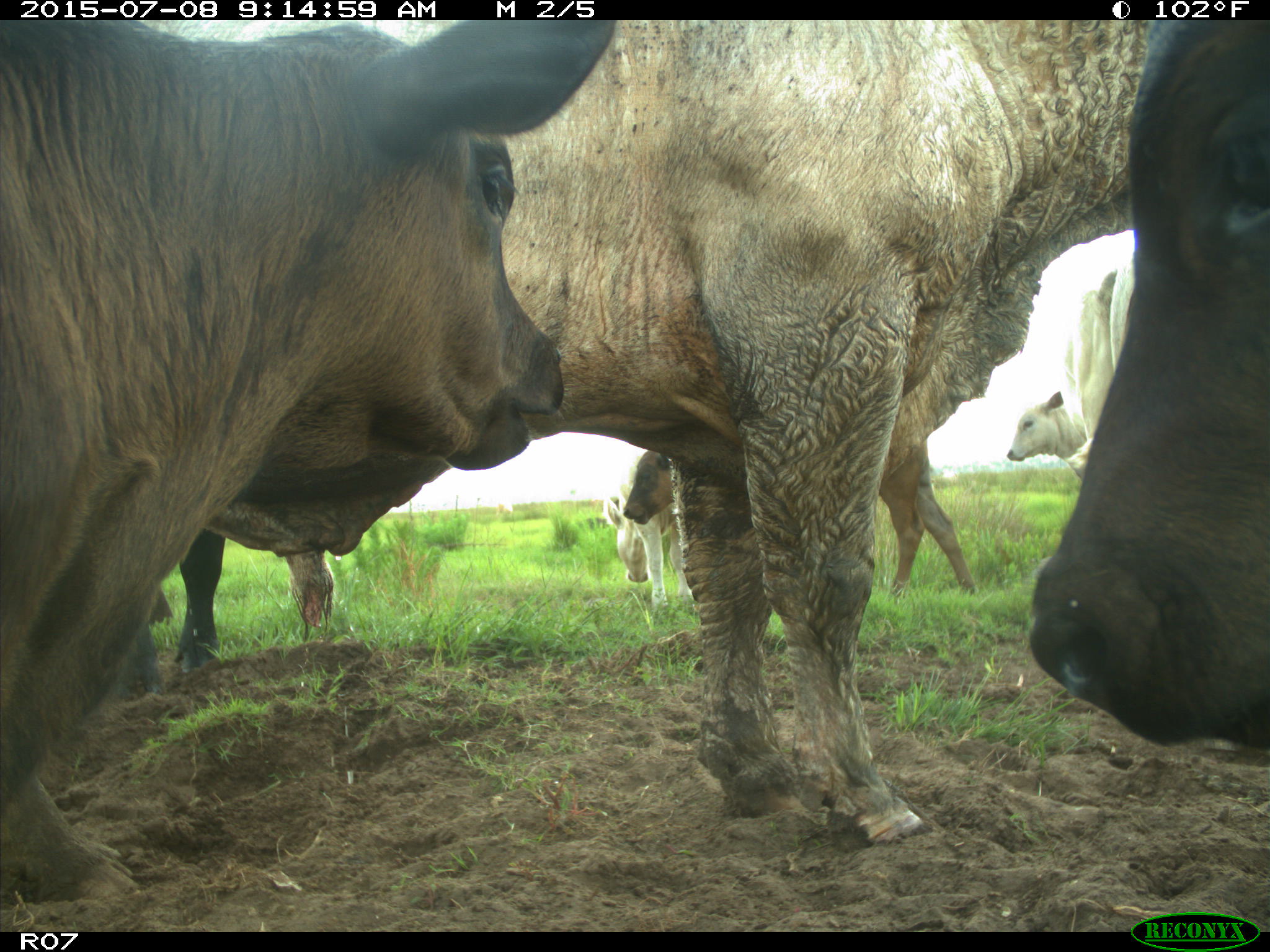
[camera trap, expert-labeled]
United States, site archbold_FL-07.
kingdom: Animalia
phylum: Chordata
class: Mammalia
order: Artiodactyla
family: Bovidae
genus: Bos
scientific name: Bos taurus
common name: domestic cow